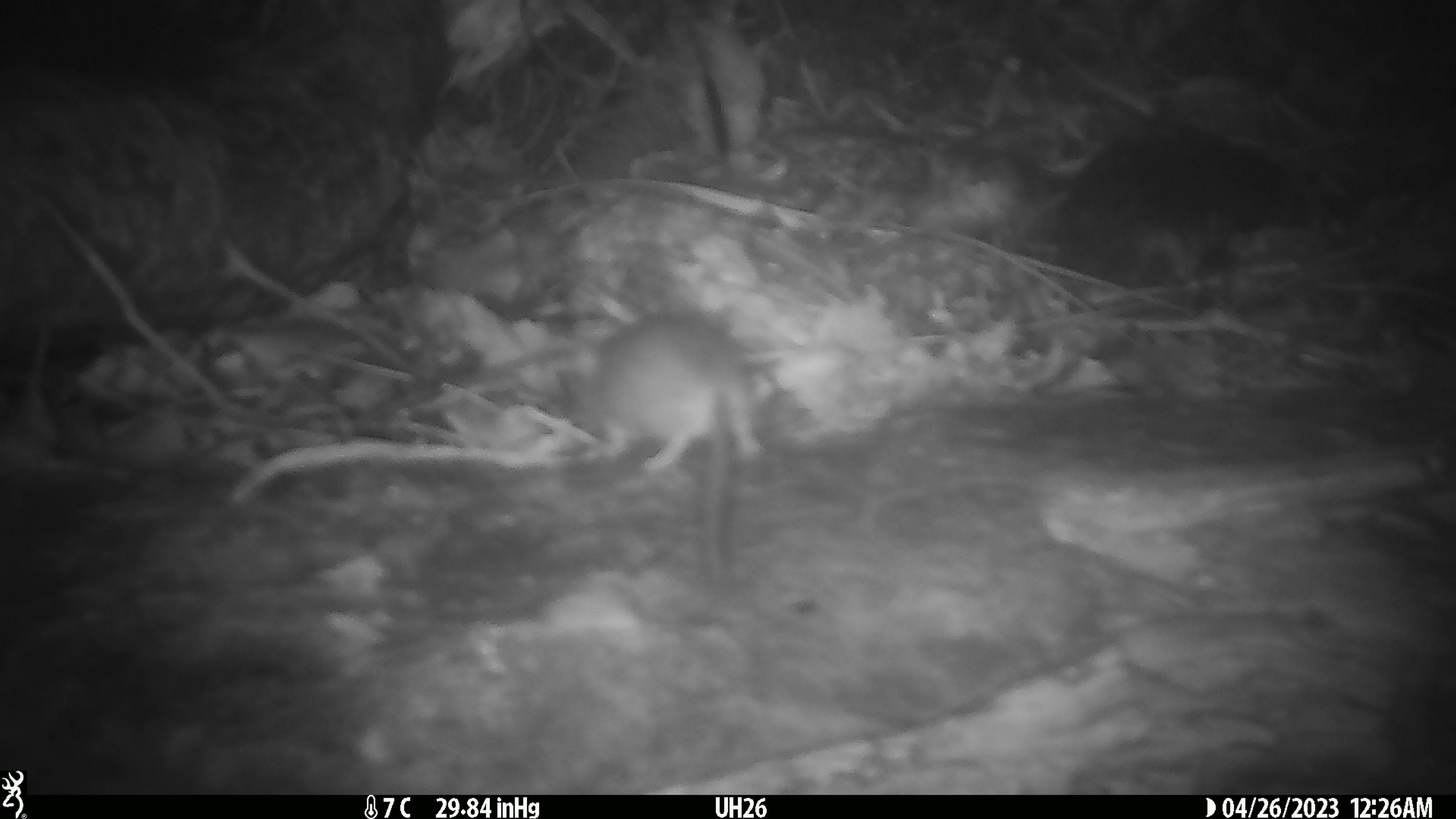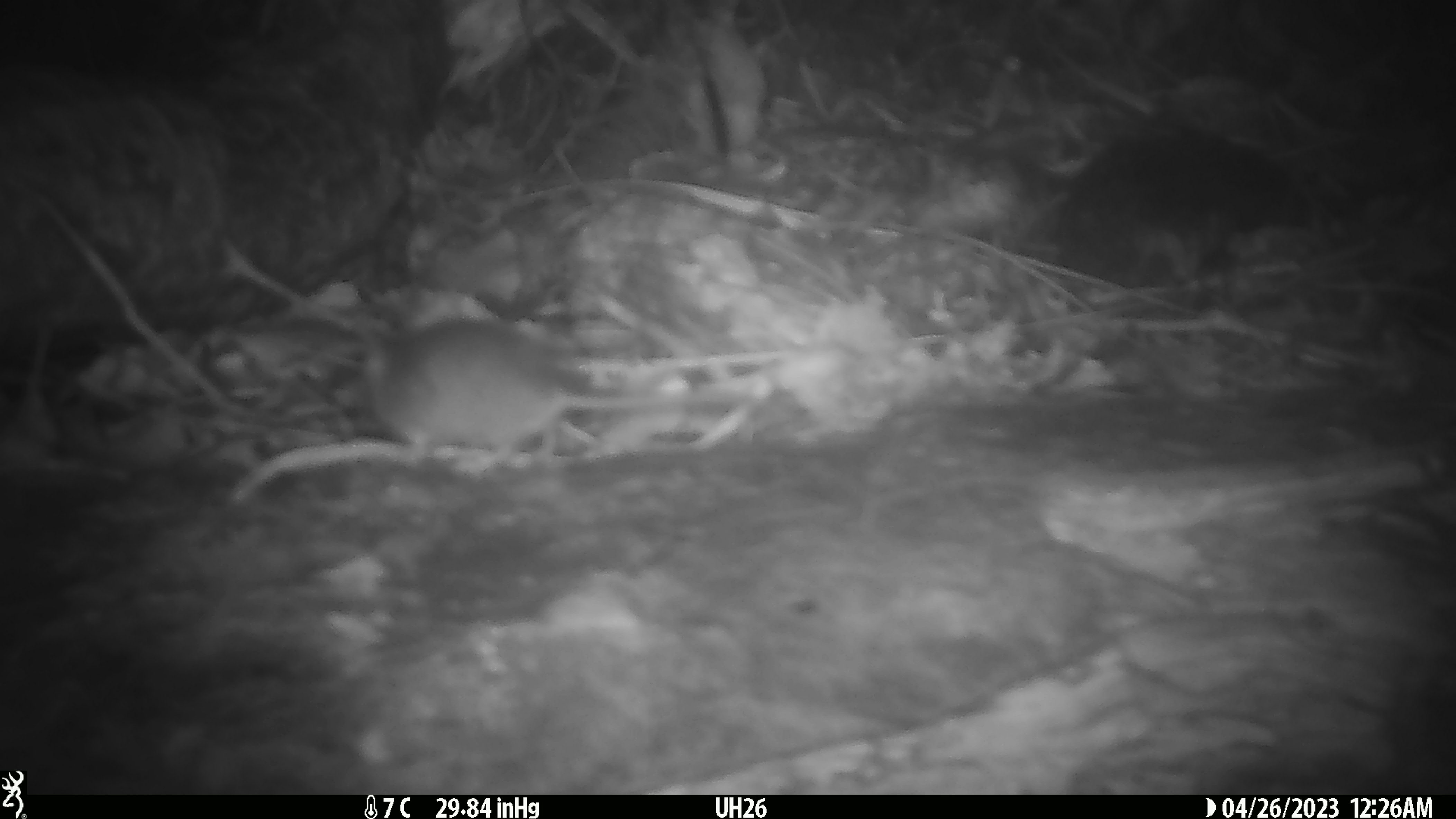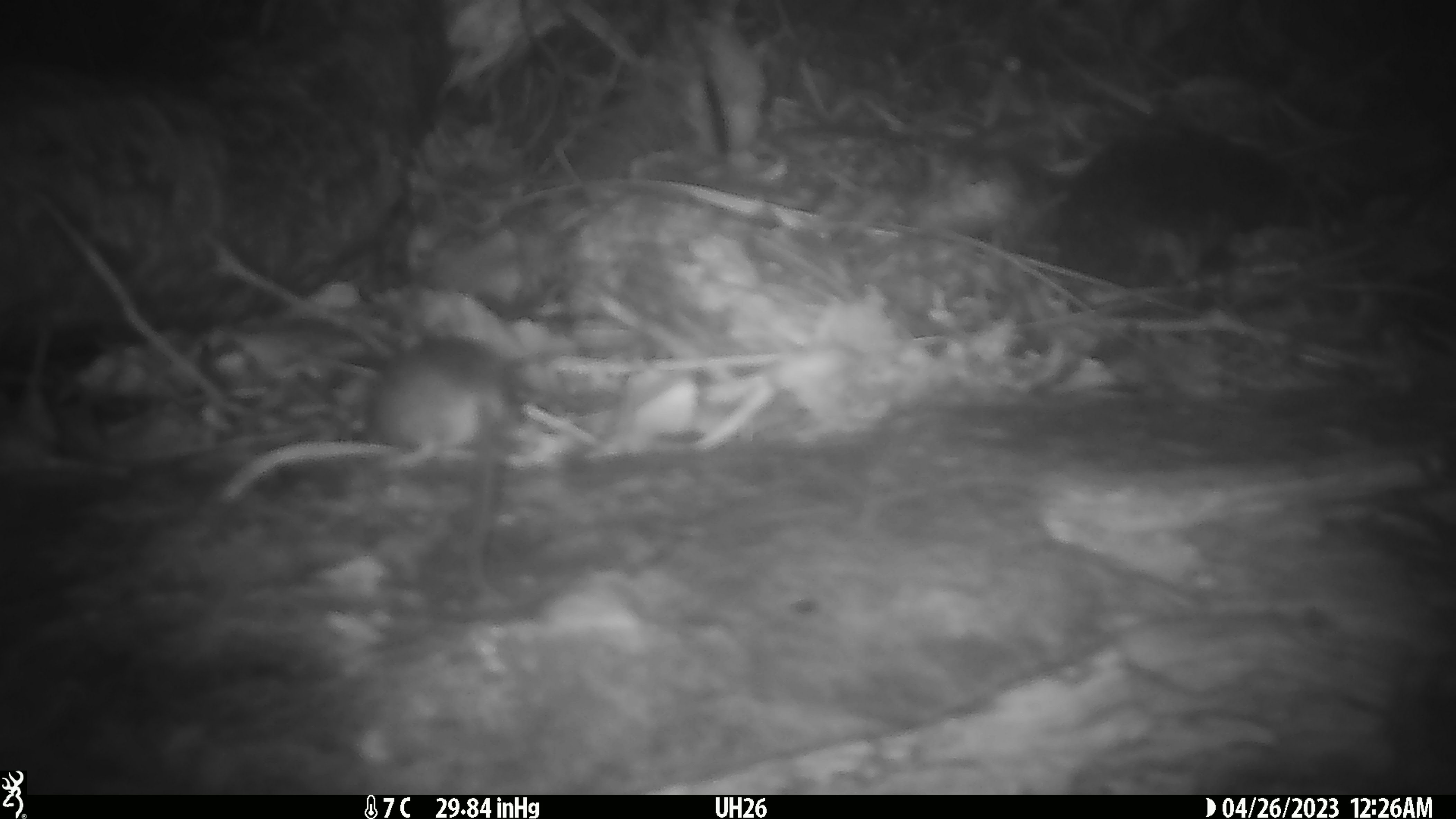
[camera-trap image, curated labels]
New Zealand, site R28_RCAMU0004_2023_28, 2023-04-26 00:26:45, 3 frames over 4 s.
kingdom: Animalia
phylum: Chordata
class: Mammalia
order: Rodentia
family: Muridae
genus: Mus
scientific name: Mus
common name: mouse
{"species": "mouse (Mus)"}